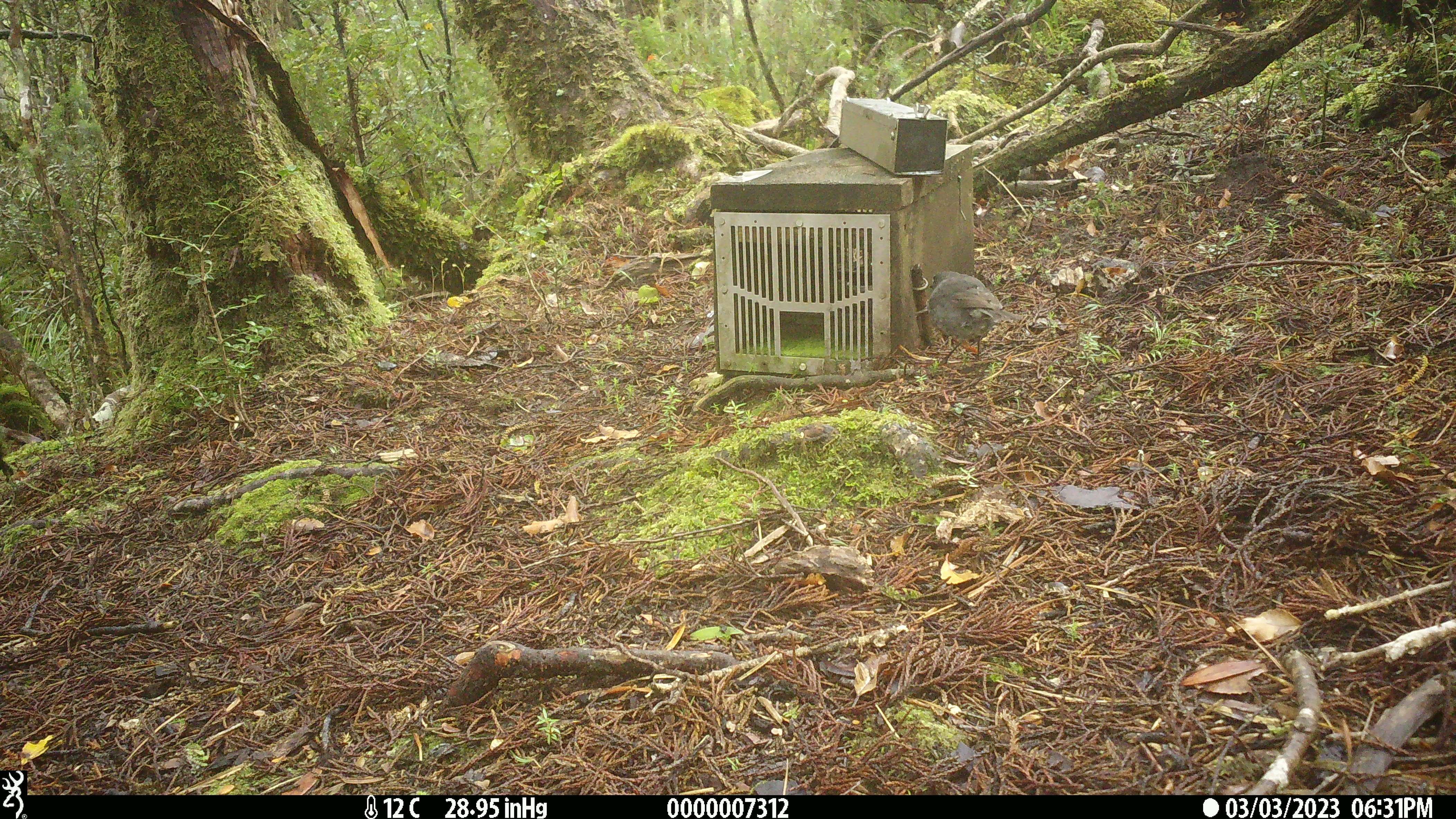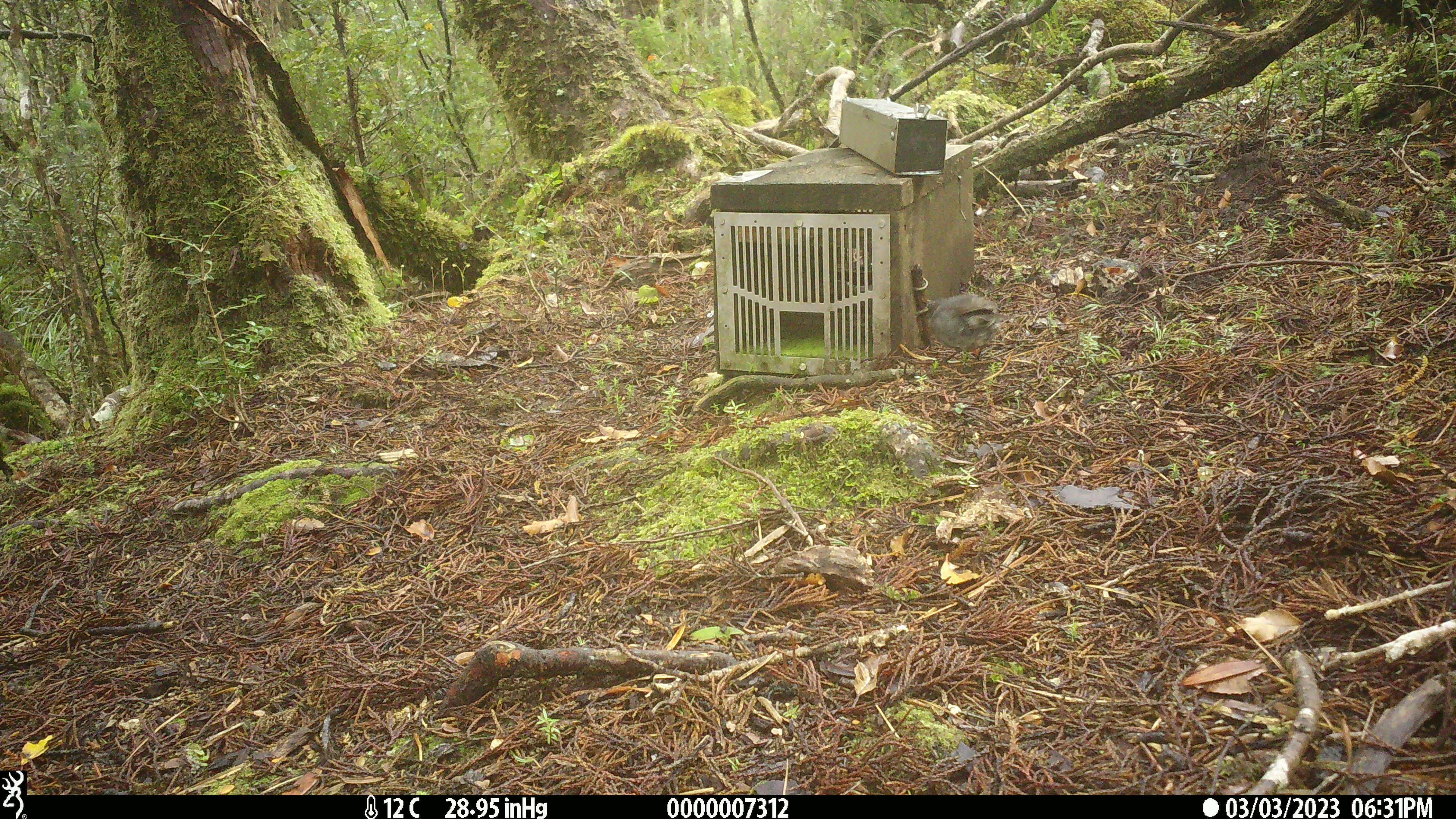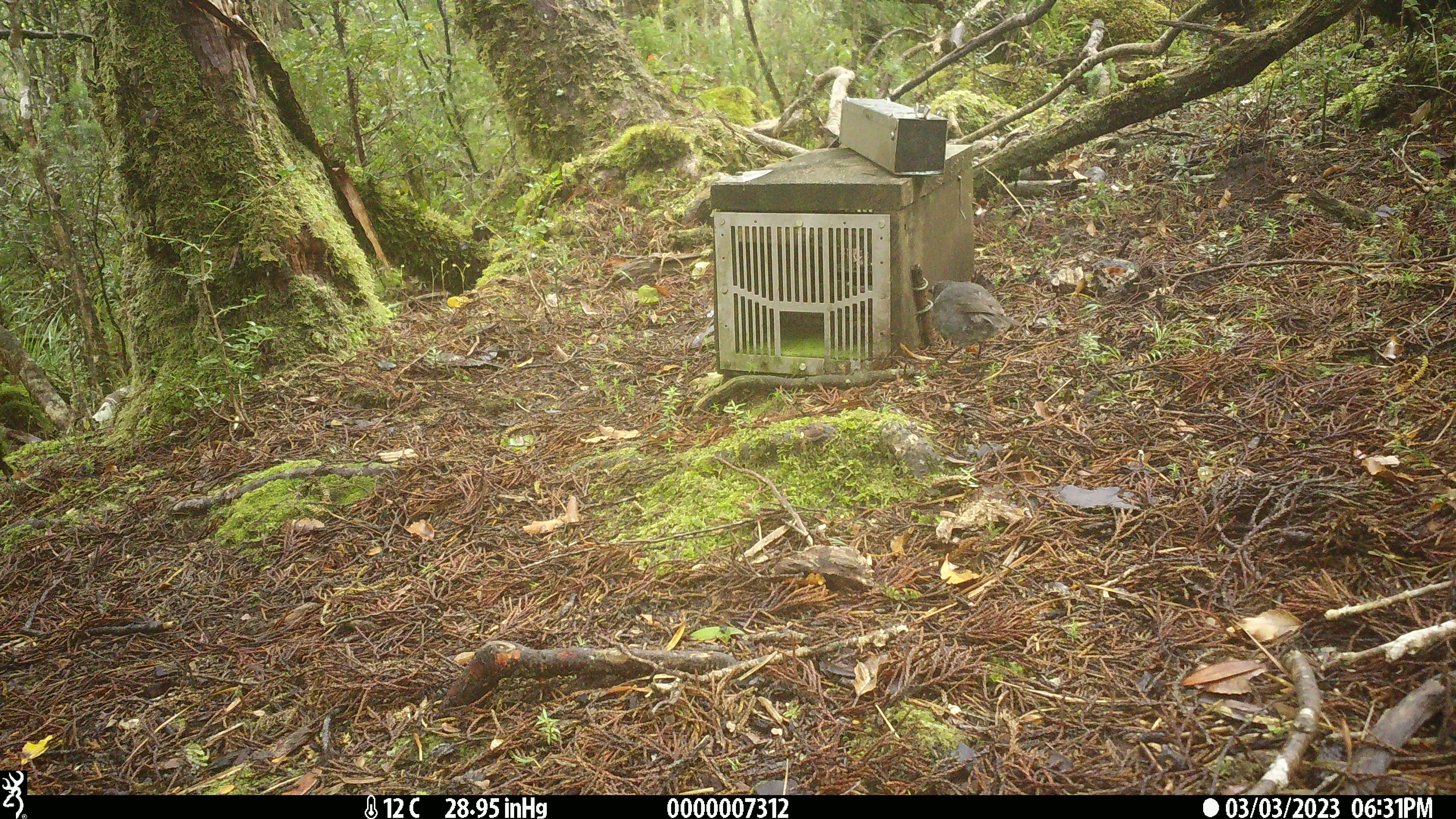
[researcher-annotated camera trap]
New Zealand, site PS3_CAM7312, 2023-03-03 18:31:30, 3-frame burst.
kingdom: Animalia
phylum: Chordata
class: Aves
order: Passeriformes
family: Petroicidae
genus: Petroica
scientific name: Petroica australis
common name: new zealand robin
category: robin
Robin (new zealand robin) (Petroica australis).